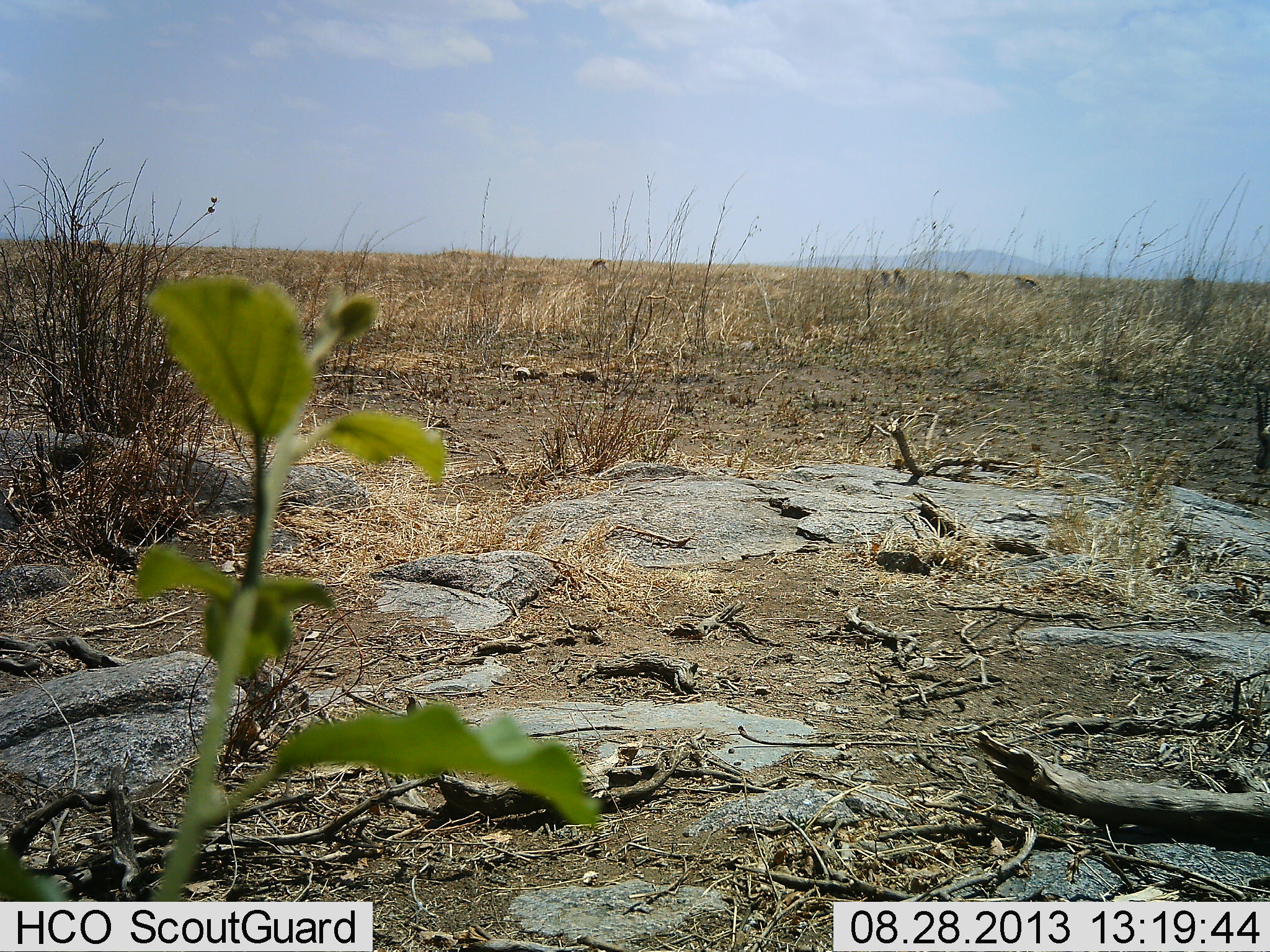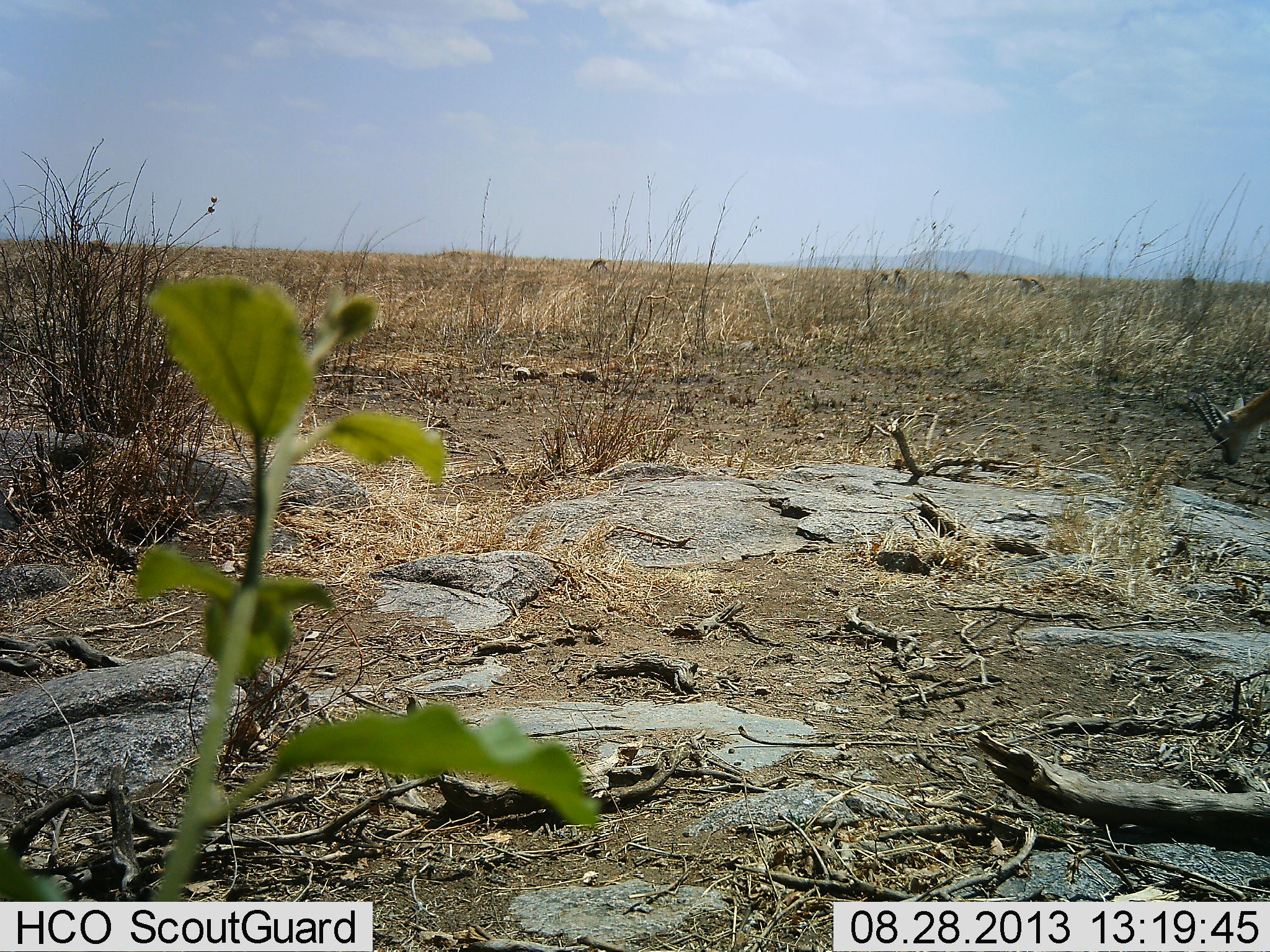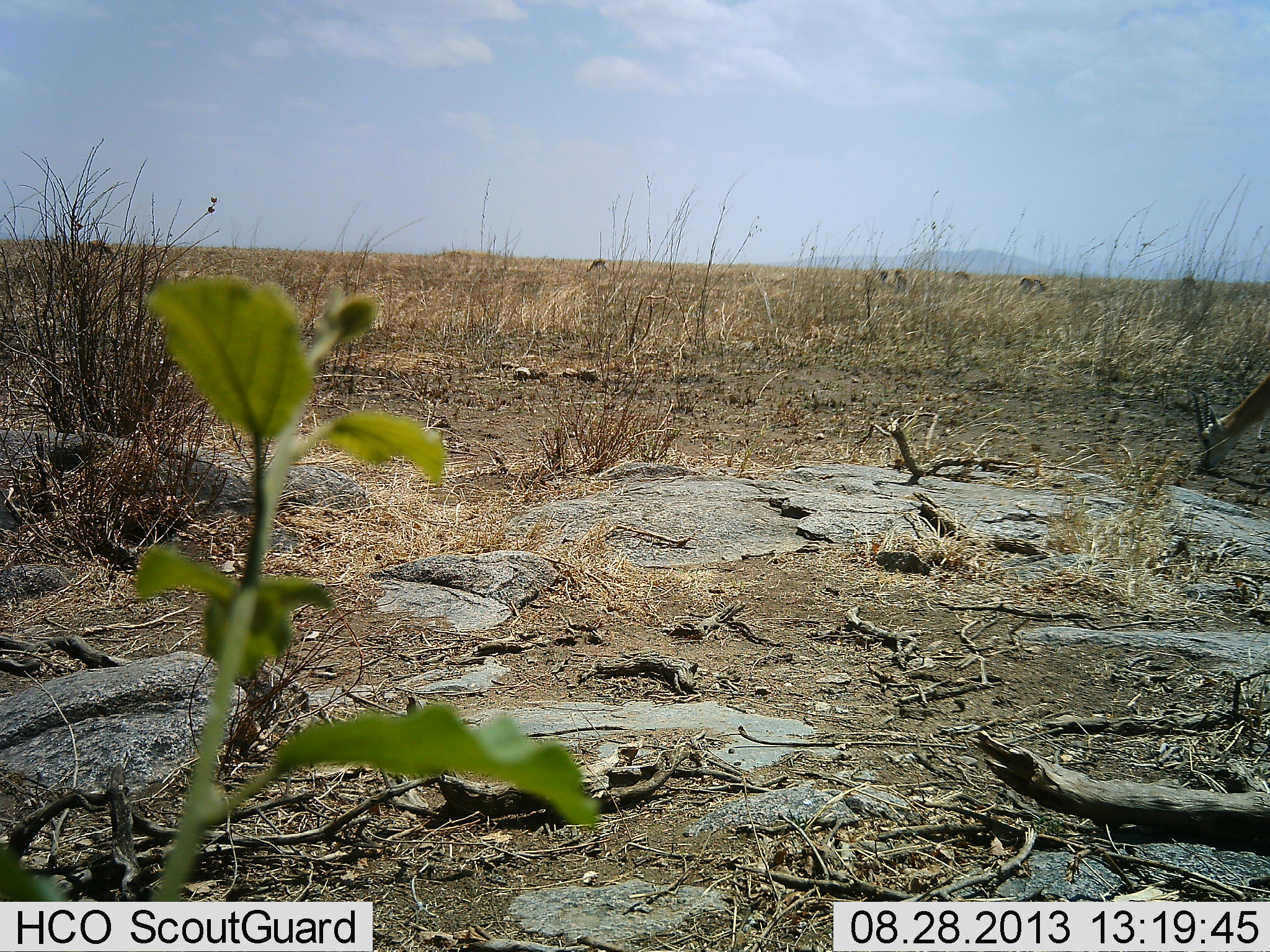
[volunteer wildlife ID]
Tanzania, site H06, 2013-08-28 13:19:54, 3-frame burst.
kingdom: Animalia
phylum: Chordata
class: Mammalia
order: Artiodactyla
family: Bovidae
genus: Eudorcas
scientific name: Eudorcas thomsonii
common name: thomson's gazelle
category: gazellethomsons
Gazellethomsons (thomson's gazelle) (Eudorcas thomsonii), count 3. Behavior (volunteer vote fractions): standing 26%, resting 0%, moving 16%, interacting 0%. Young present (vote fraction): 0%. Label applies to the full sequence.